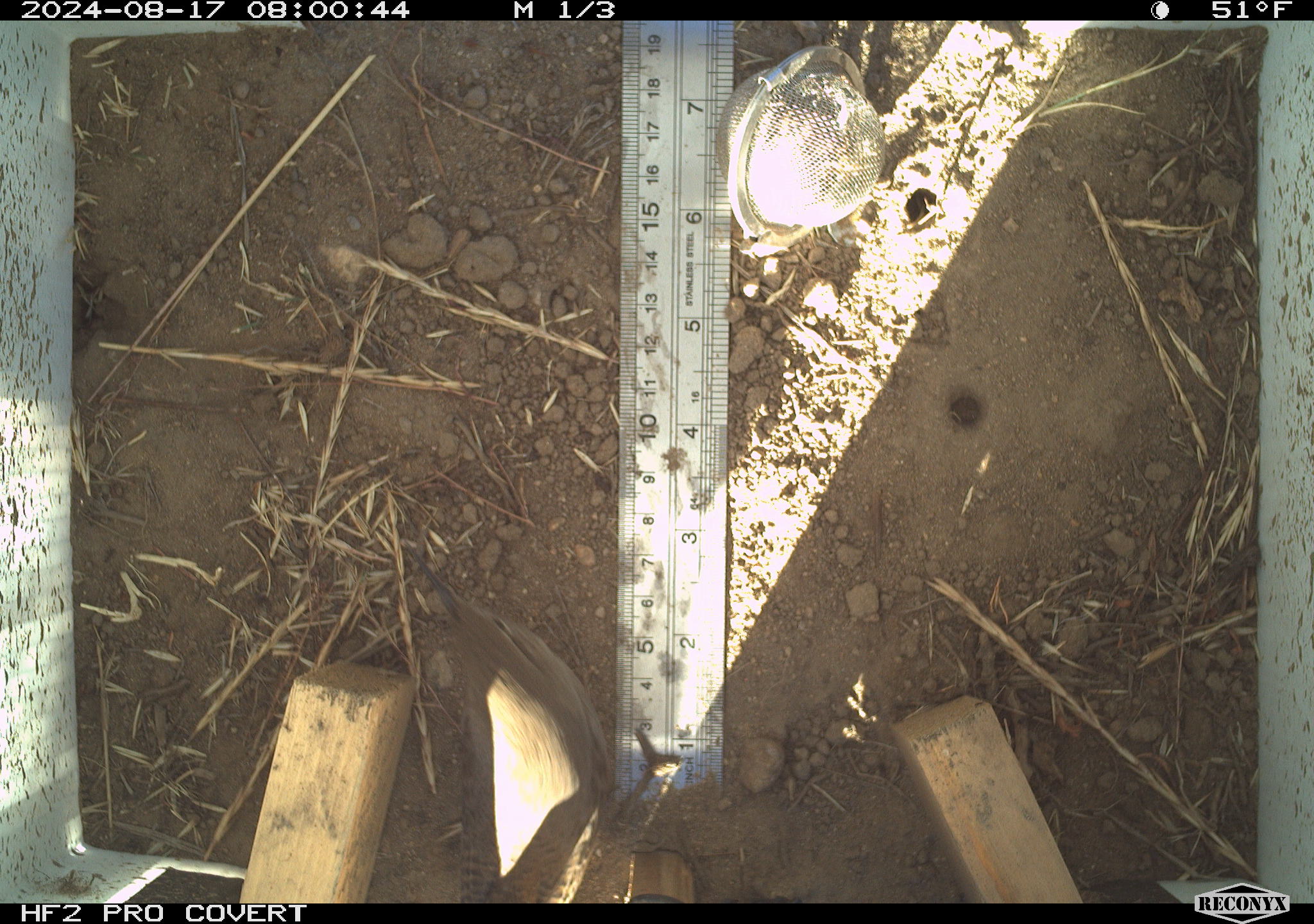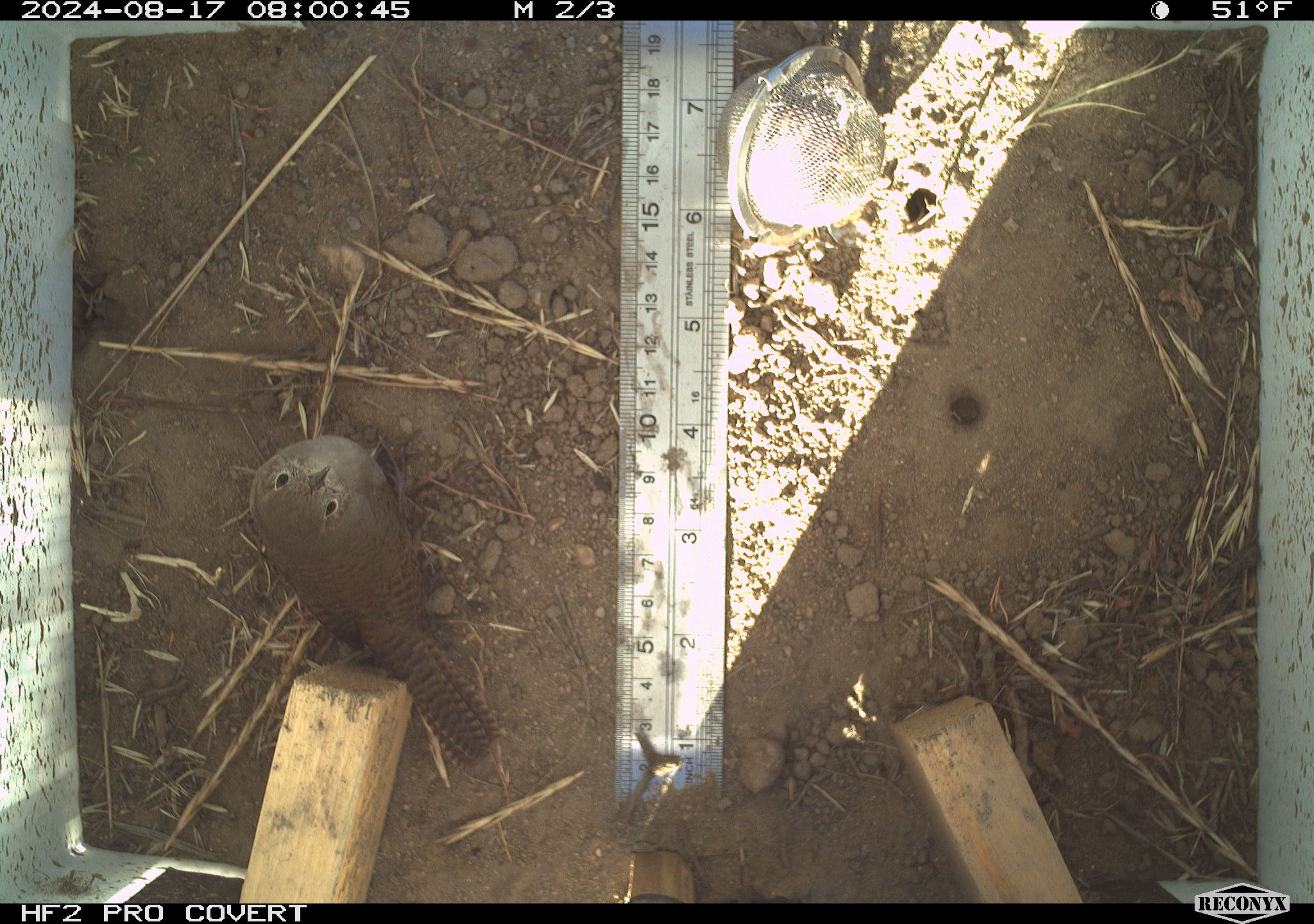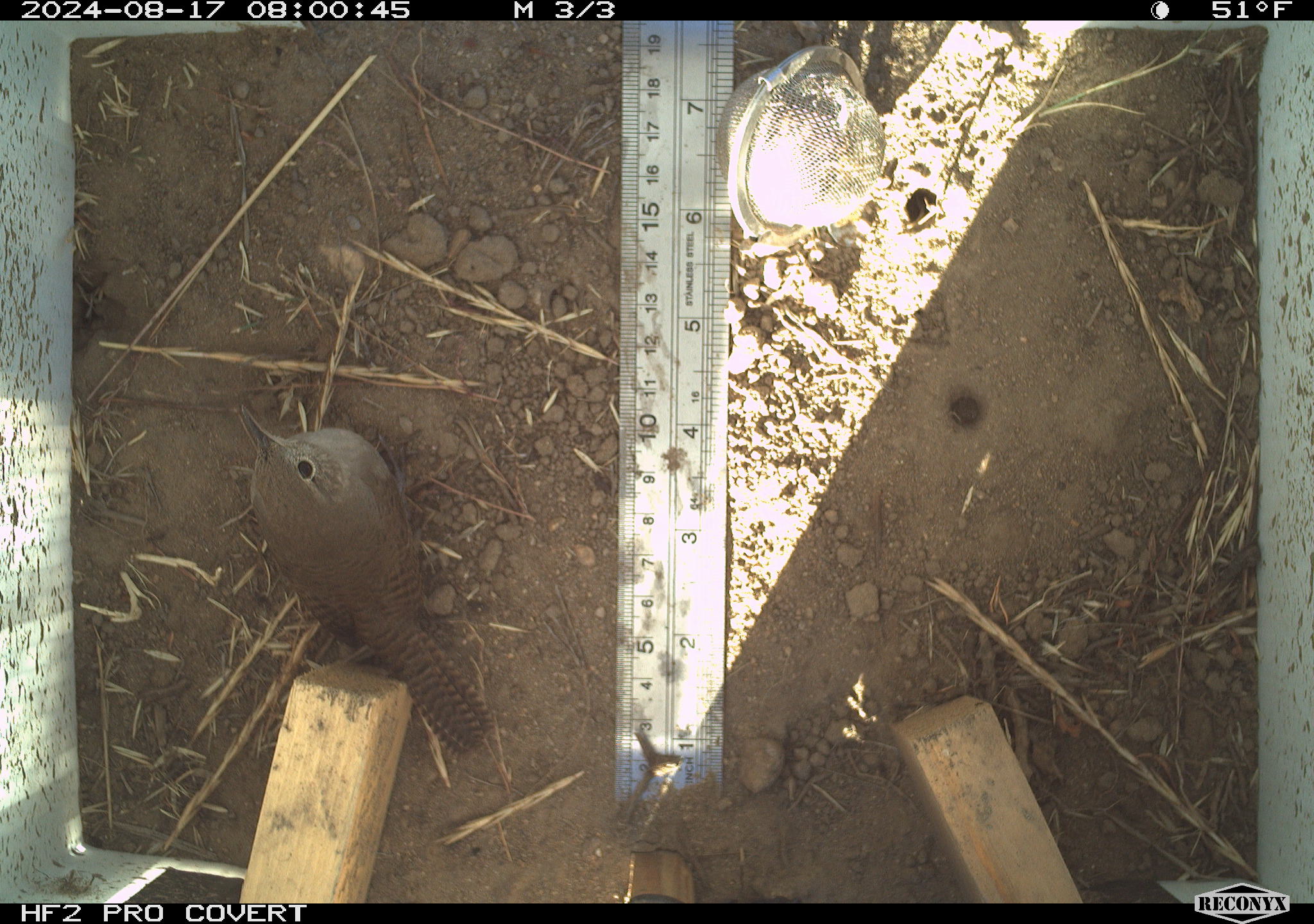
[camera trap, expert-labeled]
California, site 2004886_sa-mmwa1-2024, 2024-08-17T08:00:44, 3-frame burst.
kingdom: Animalia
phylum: Chordata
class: Aves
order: Passeriformes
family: Troglodytidae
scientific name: Troglodytidae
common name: wren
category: troglodytidae family